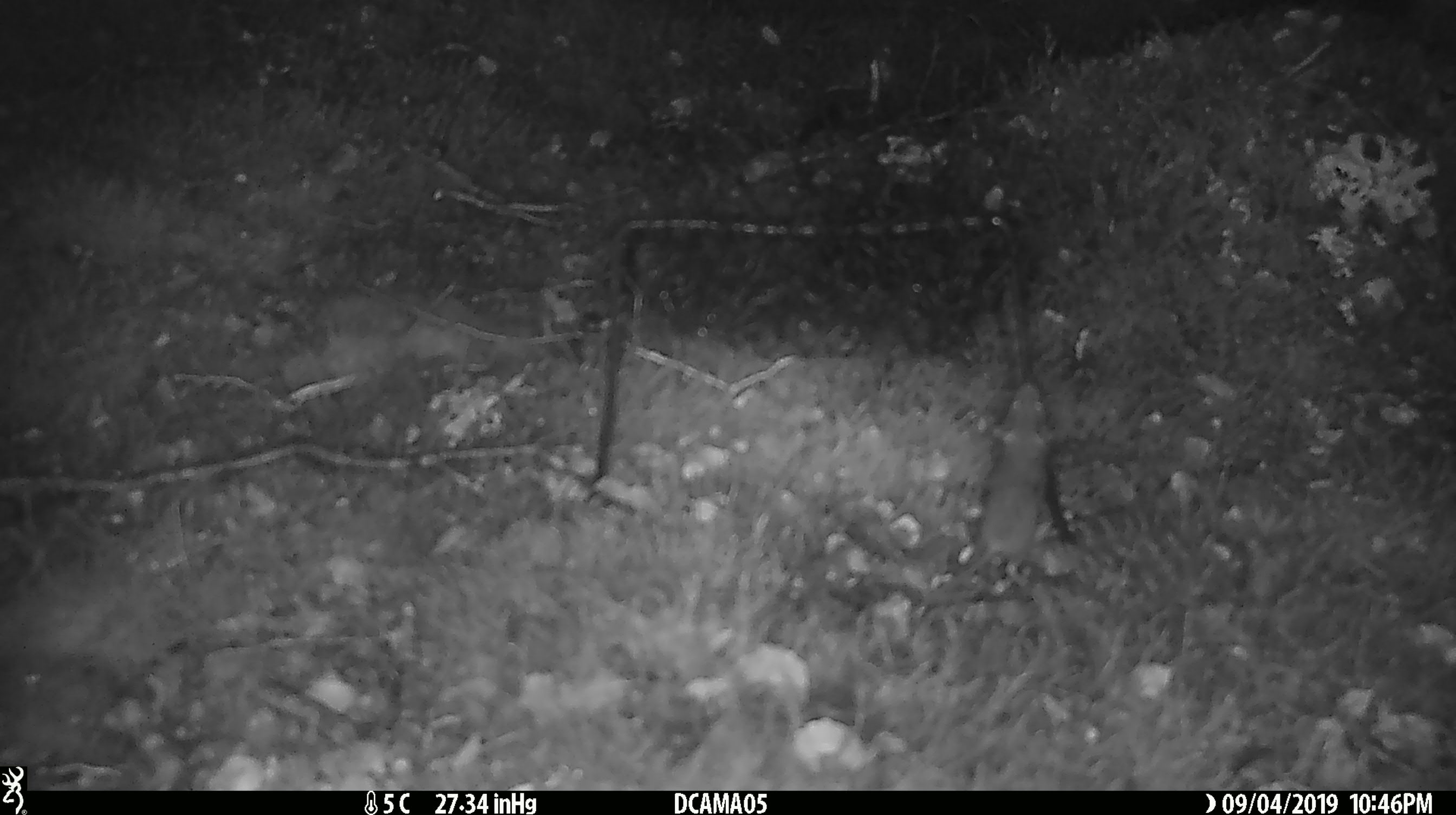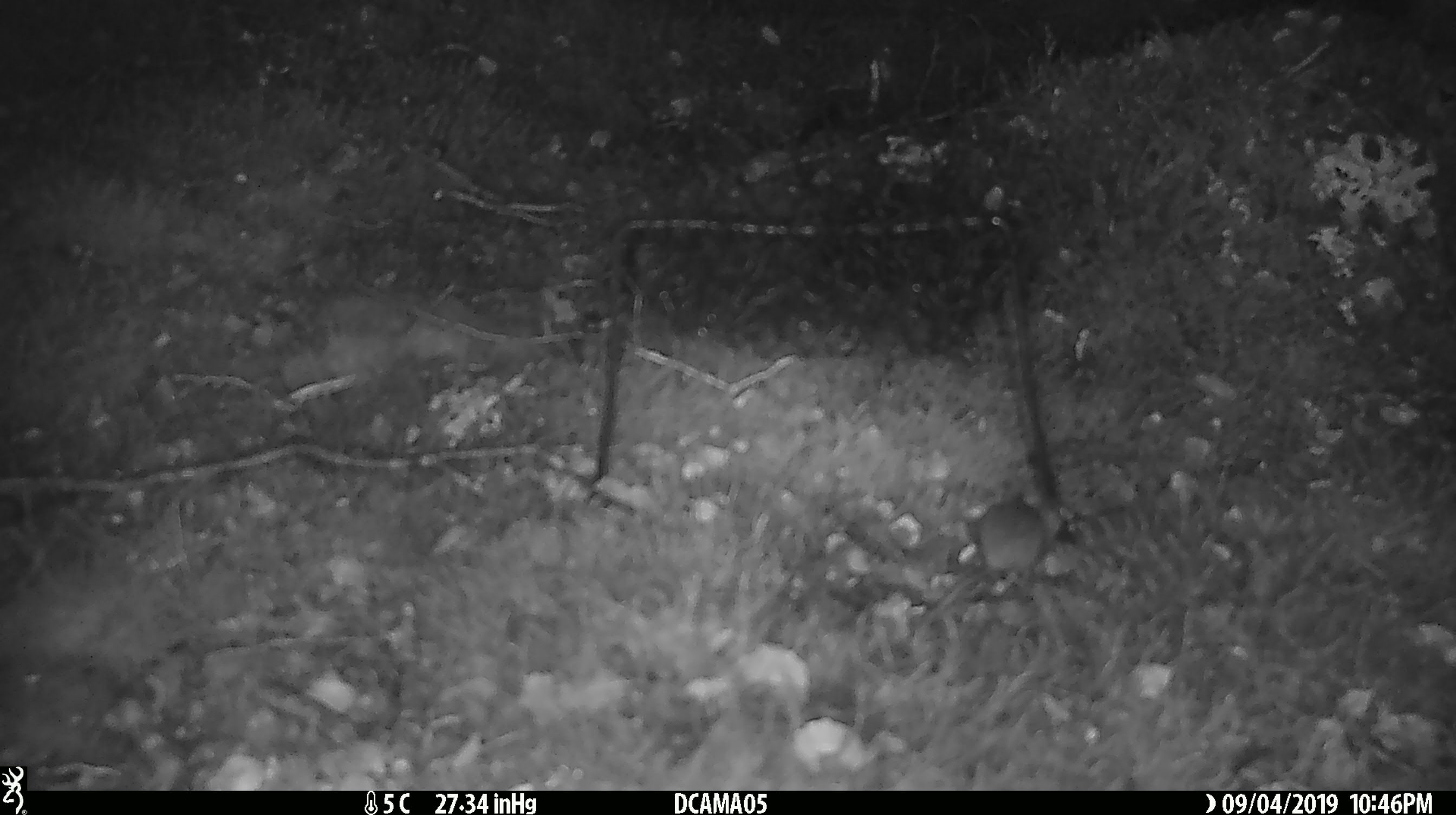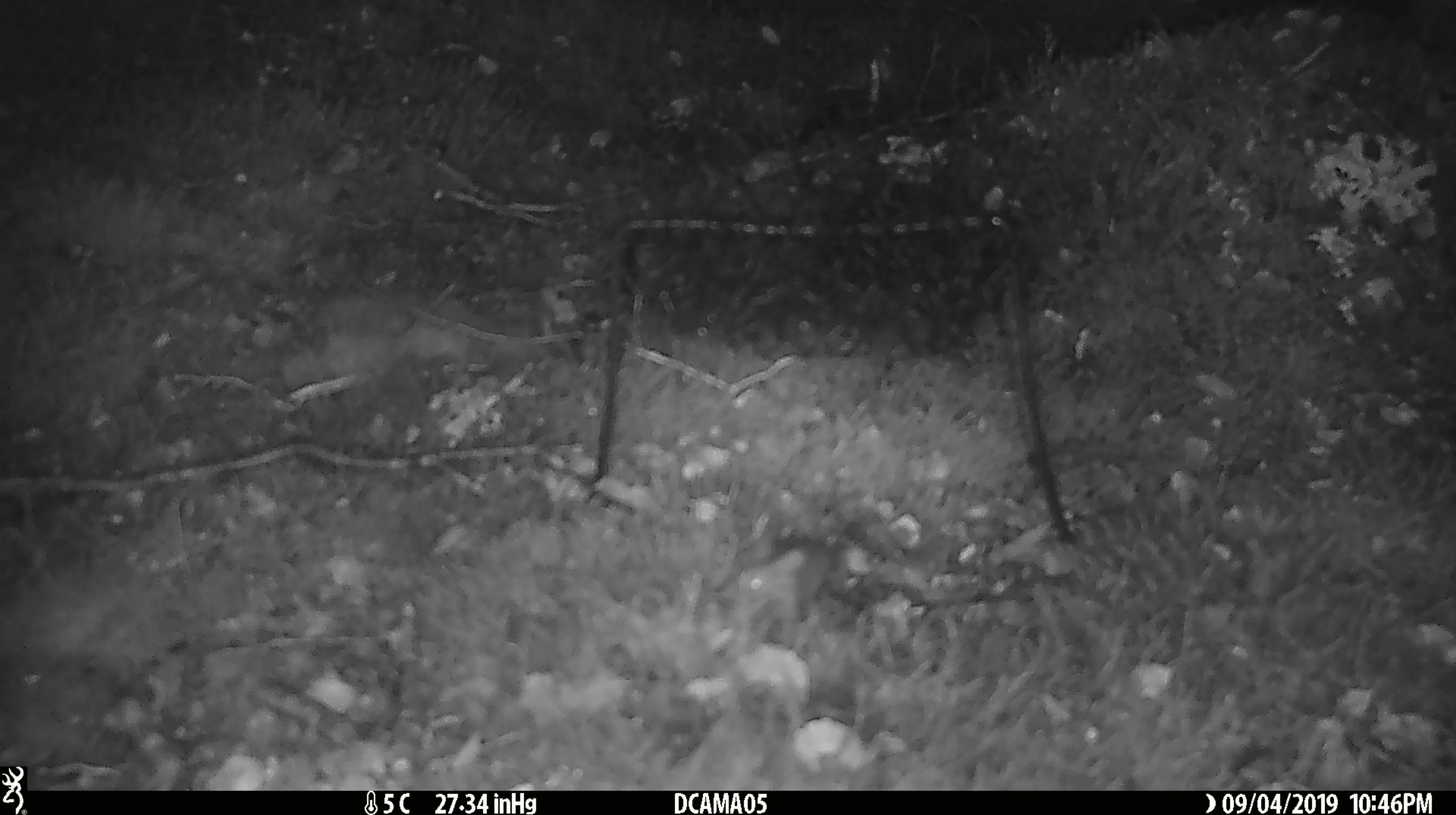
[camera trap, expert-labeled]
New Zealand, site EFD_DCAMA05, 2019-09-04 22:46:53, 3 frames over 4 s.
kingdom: Animalia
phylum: Chordata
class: Mammalia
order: Rodentia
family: Muridae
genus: Mus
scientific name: Mus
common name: mouse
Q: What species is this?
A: Mouse (Mus).